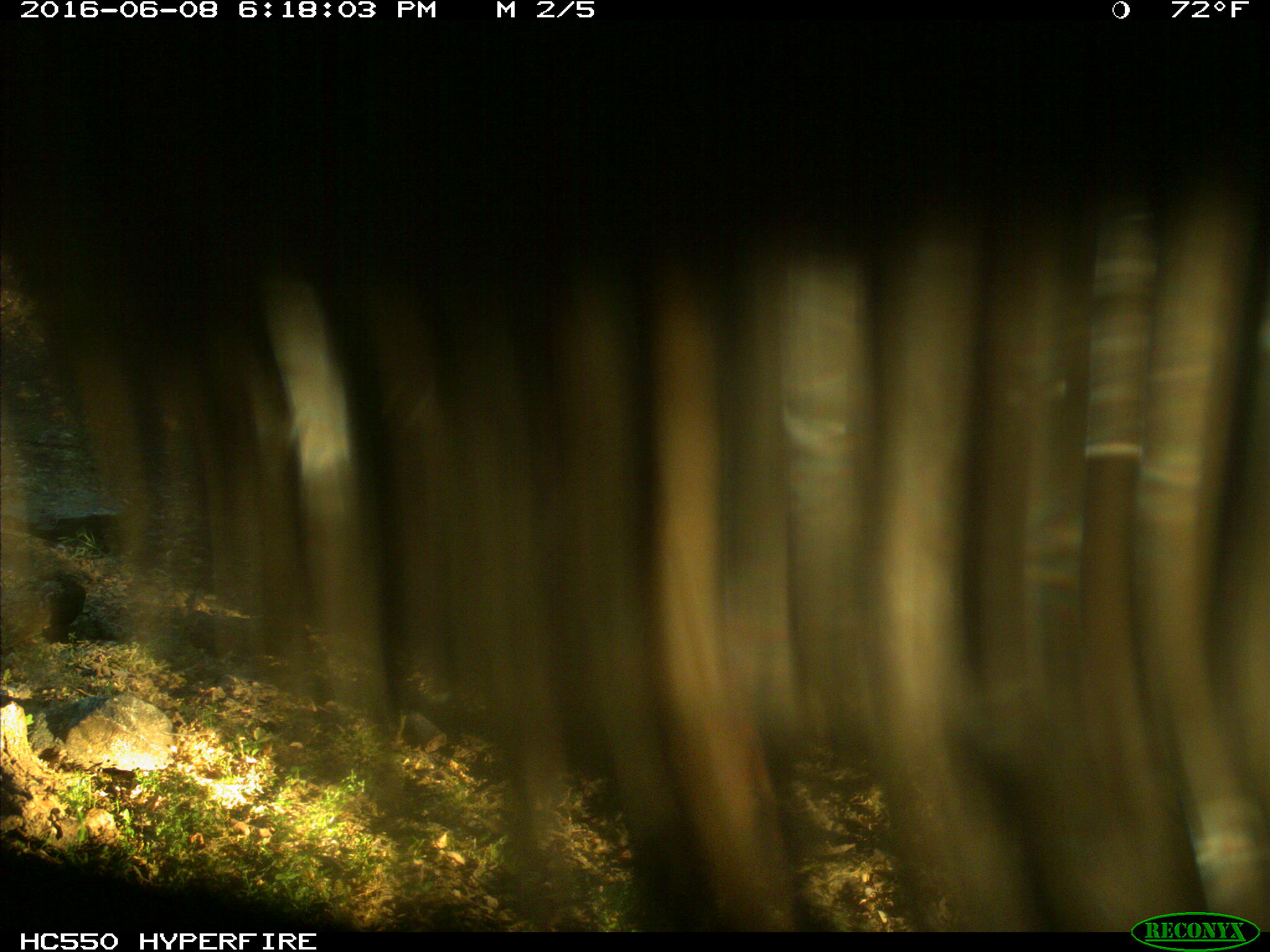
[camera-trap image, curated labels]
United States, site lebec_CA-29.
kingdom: Animalia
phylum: Chordata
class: Mammalia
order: Artiodactyla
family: Bovidae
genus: Bos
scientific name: Bos taurus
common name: domestic cow